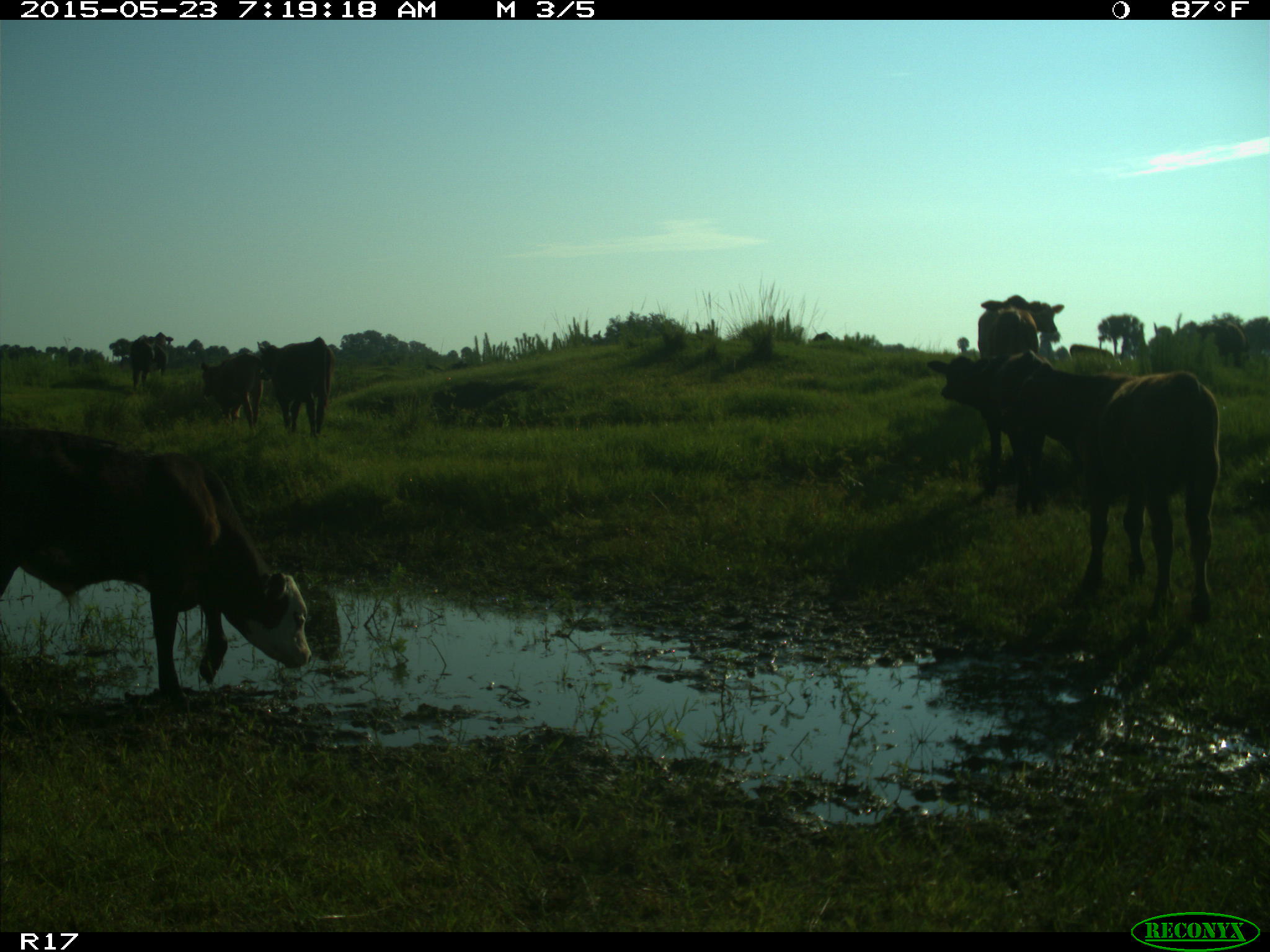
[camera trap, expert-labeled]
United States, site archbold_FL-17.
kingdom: Animalia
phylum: Chordata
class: Mammalia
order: Artiodactyla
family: Bovidae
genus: Bos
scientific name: Bos taurus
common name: domestic cow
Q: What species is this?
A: Bos taurus (domestic cow).